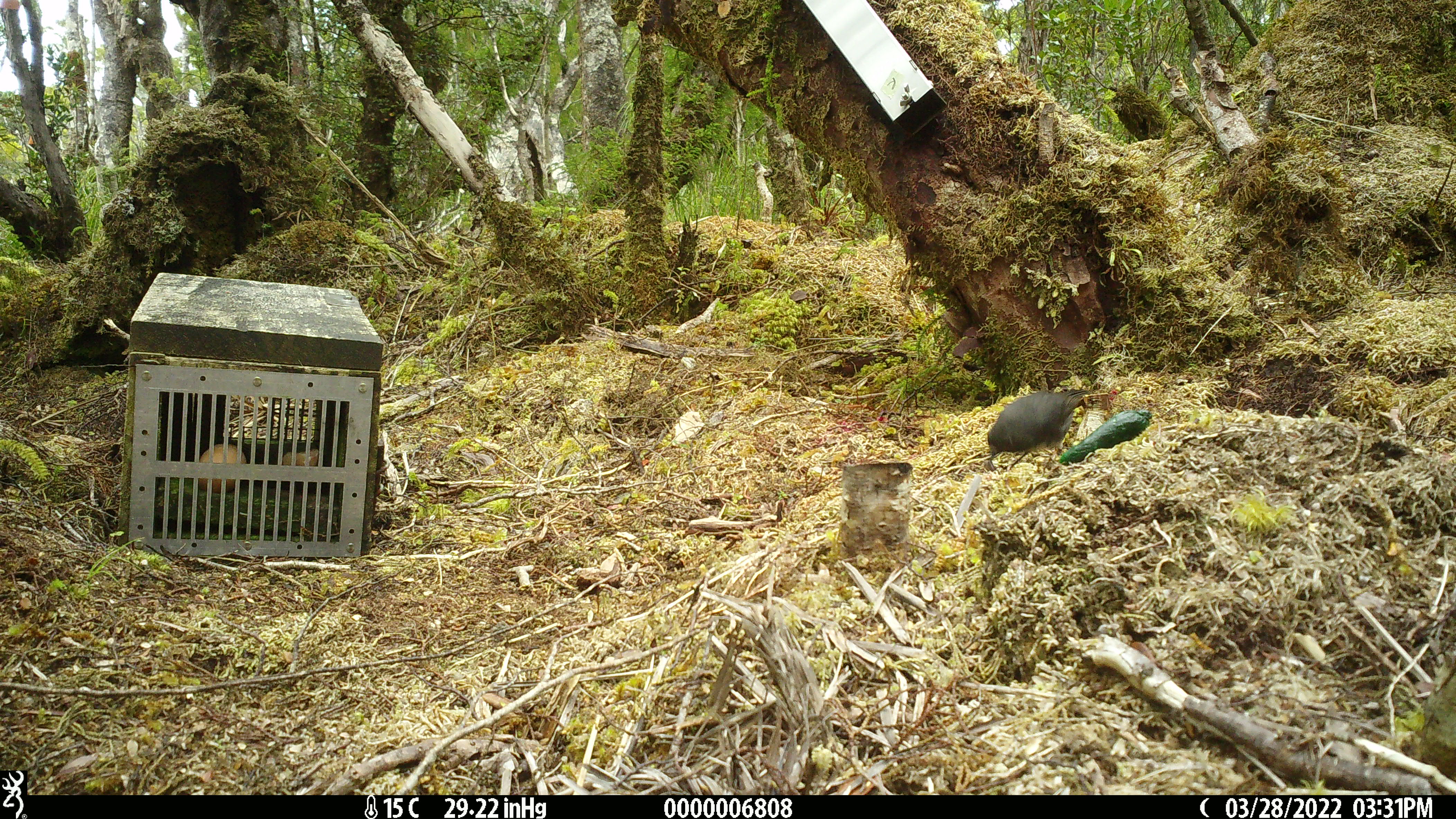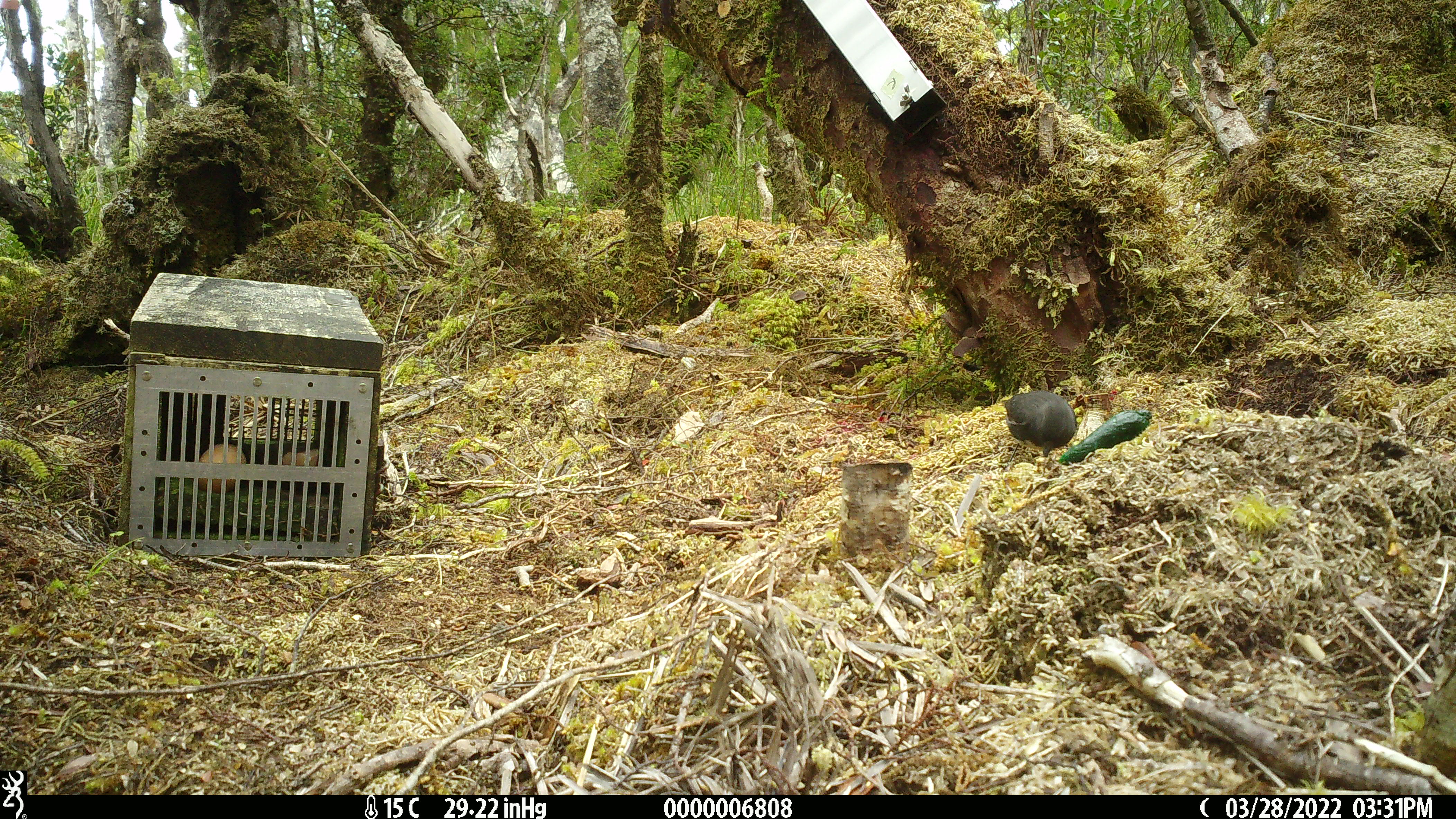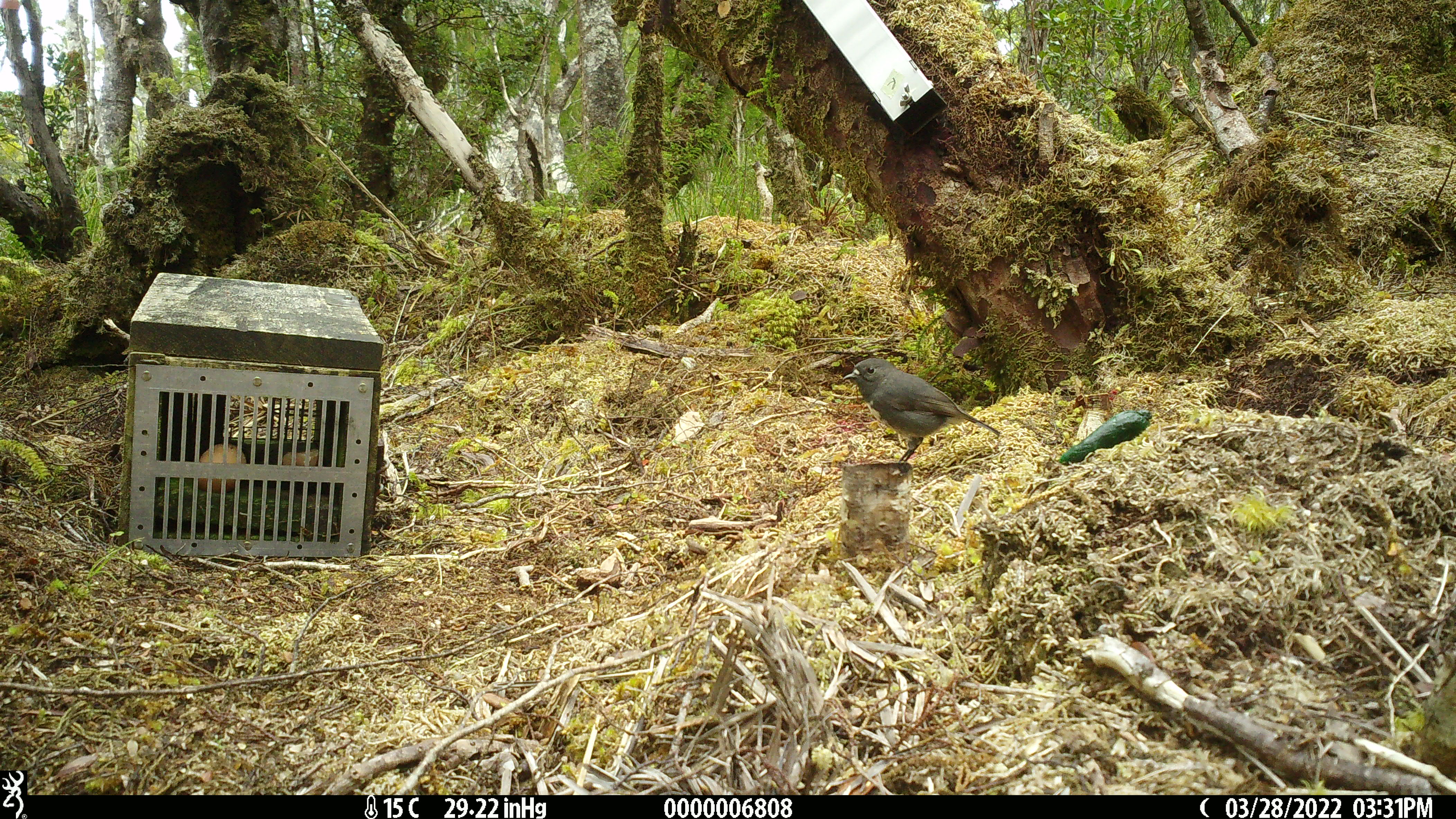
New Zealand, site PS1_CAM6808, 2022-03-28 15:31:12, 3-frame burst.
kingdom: Animalia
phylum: Chordata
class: Aves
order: Passeriformes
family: Petroicidae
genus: Petroica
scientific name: Petroica australis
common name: new zealand robin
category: robin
Robin (new zealand robin) (Petroica australis).